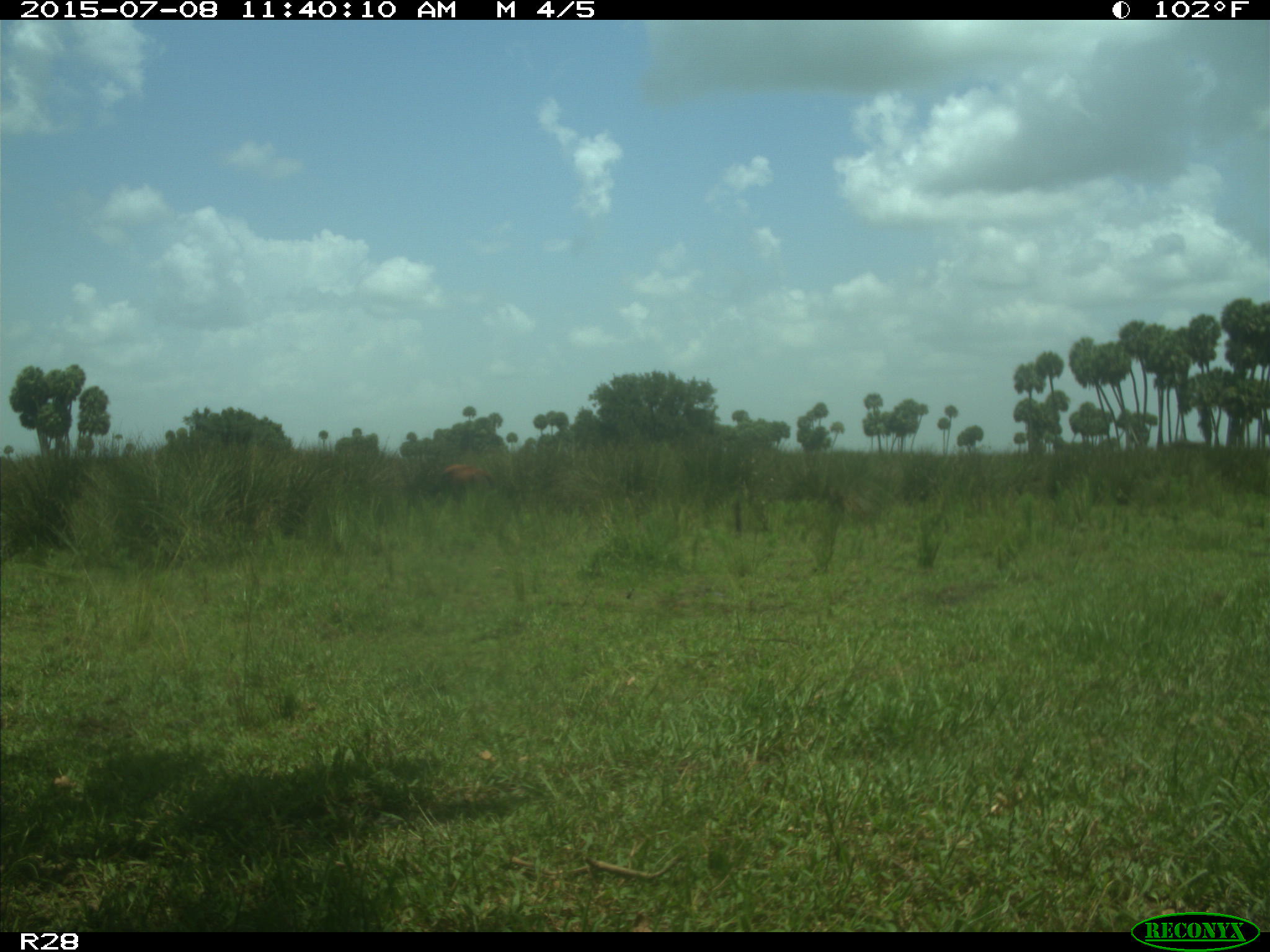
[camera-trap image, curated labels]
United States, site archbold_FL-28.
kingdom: Animalia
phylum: Chordata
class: Mammalia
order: Artiodactyla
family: Bovidae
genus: Bos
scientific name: Bos taurus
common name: domestic cow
Bos taurus (domestic cow).